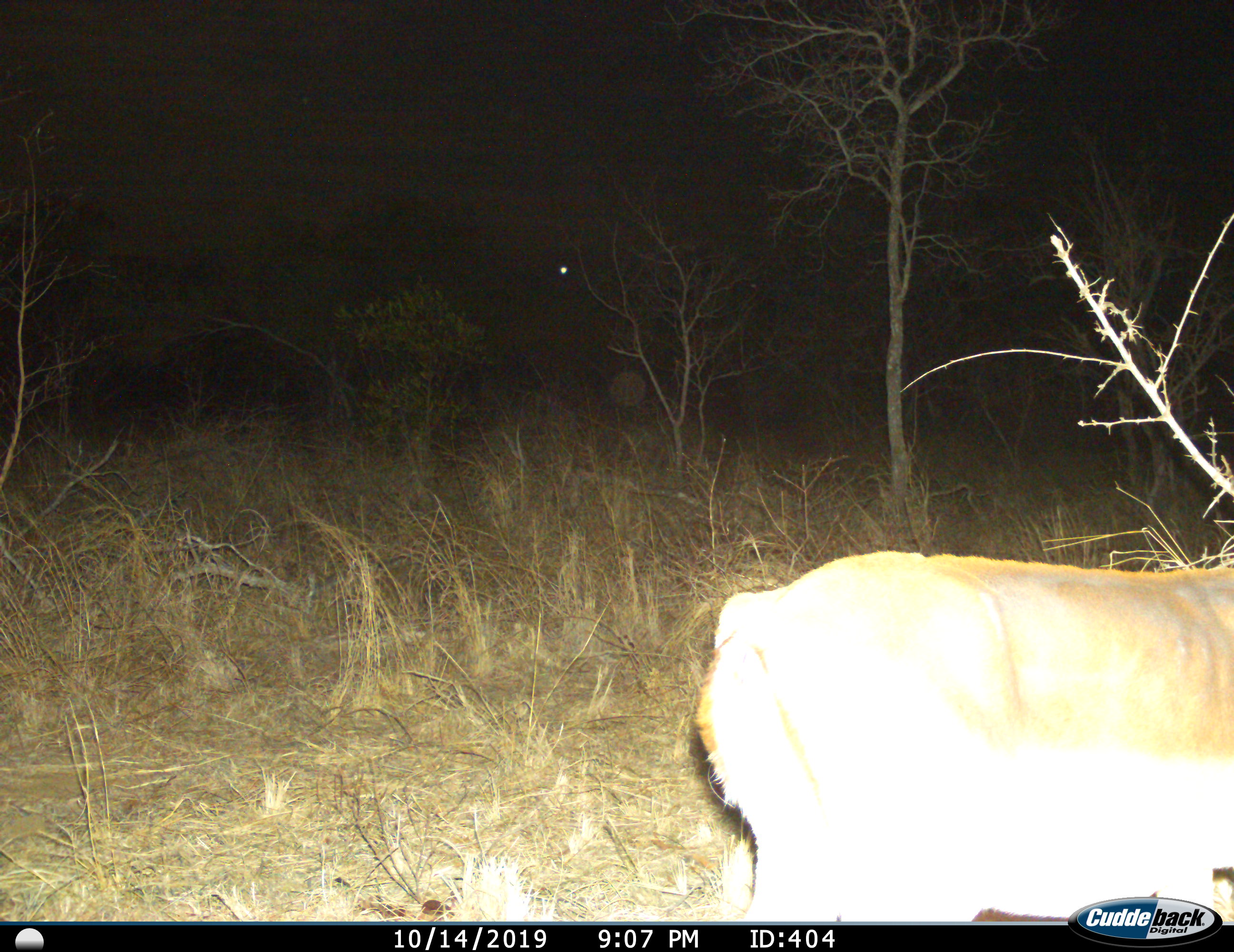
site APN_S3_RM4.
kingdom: Animalia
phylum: Chordata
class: Mammalia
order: Artiodactyla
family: Bovidae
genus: Aepyceros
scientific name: Aepyceros melampus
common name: impala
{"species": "impala (Aepyceros melampus)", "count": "1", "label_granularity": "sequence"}